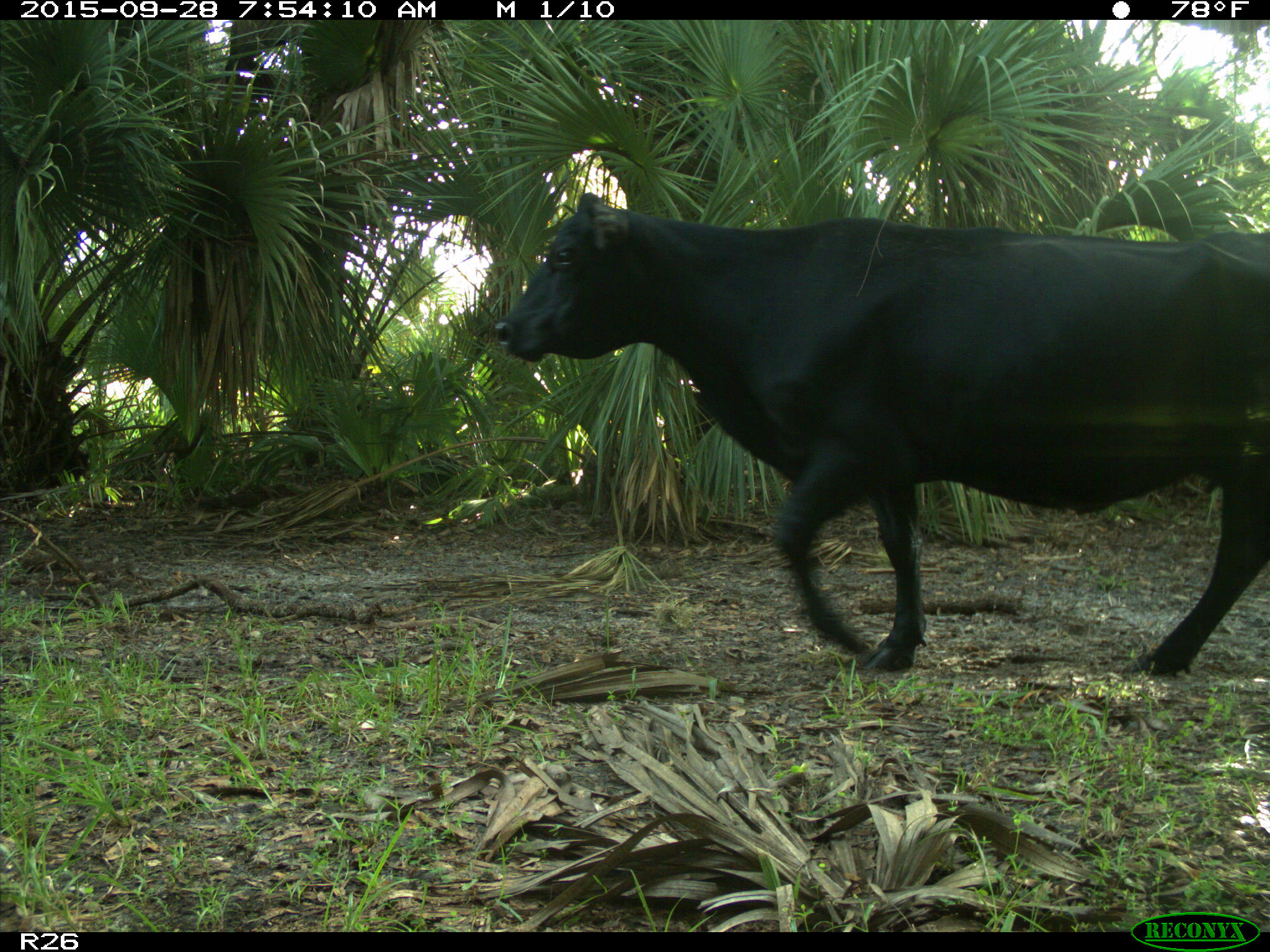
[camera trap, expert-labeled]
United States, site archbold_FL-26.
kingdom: Animalia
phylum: Chordata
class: Mammalia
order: Artiodactyla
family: Bovidae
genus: Bos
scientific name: Bos taurus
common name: domestic cow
Bos taurus (domestic cow).